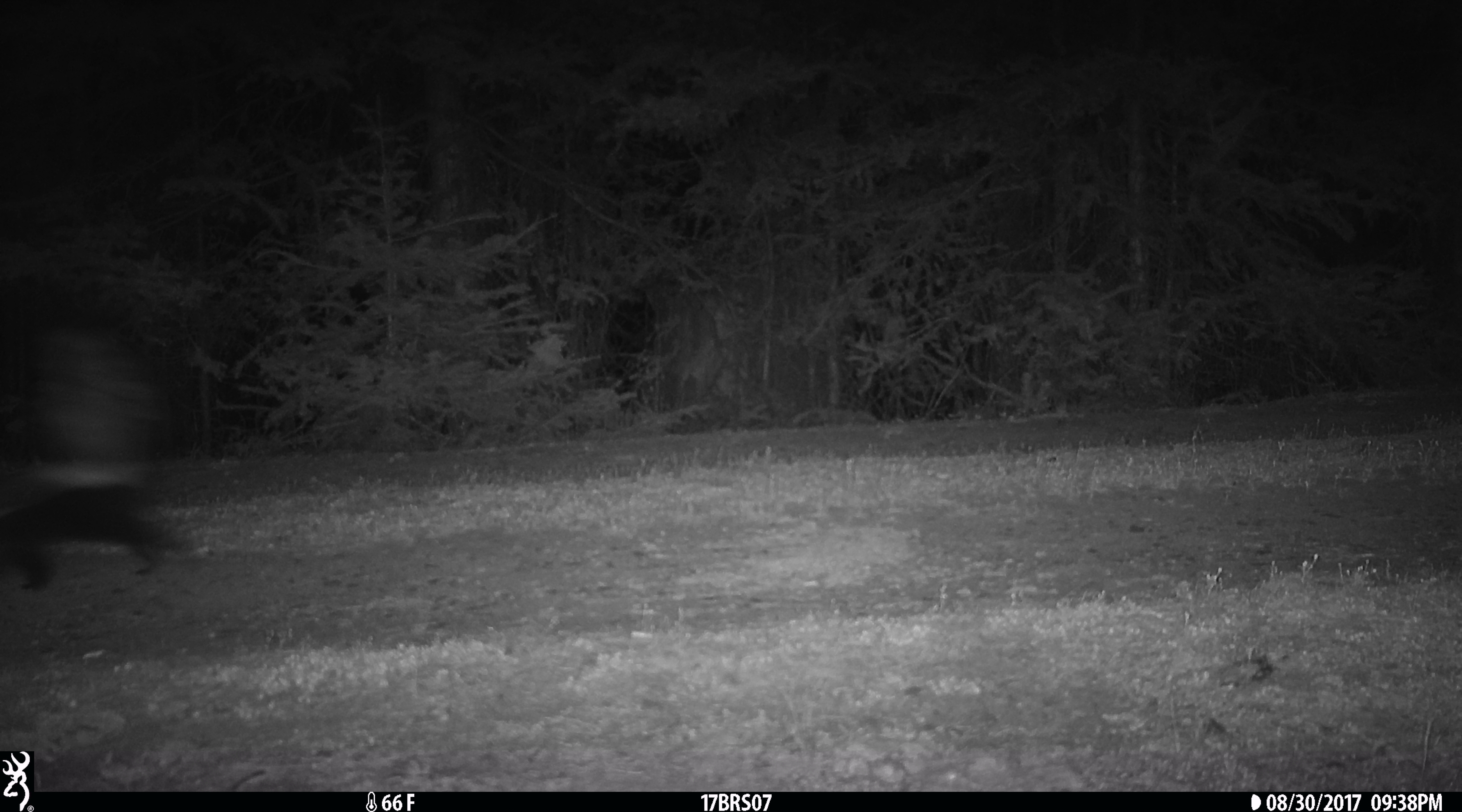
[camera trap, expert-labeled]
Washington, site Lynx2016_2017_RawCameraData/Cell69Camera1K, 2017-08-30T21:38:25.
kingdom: Animalia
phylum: Chordata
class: Mammalia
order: Carnivora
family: Mephitidae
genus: Mephitis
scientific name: Mephitis mephitis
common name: striped skunk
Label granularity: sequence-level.